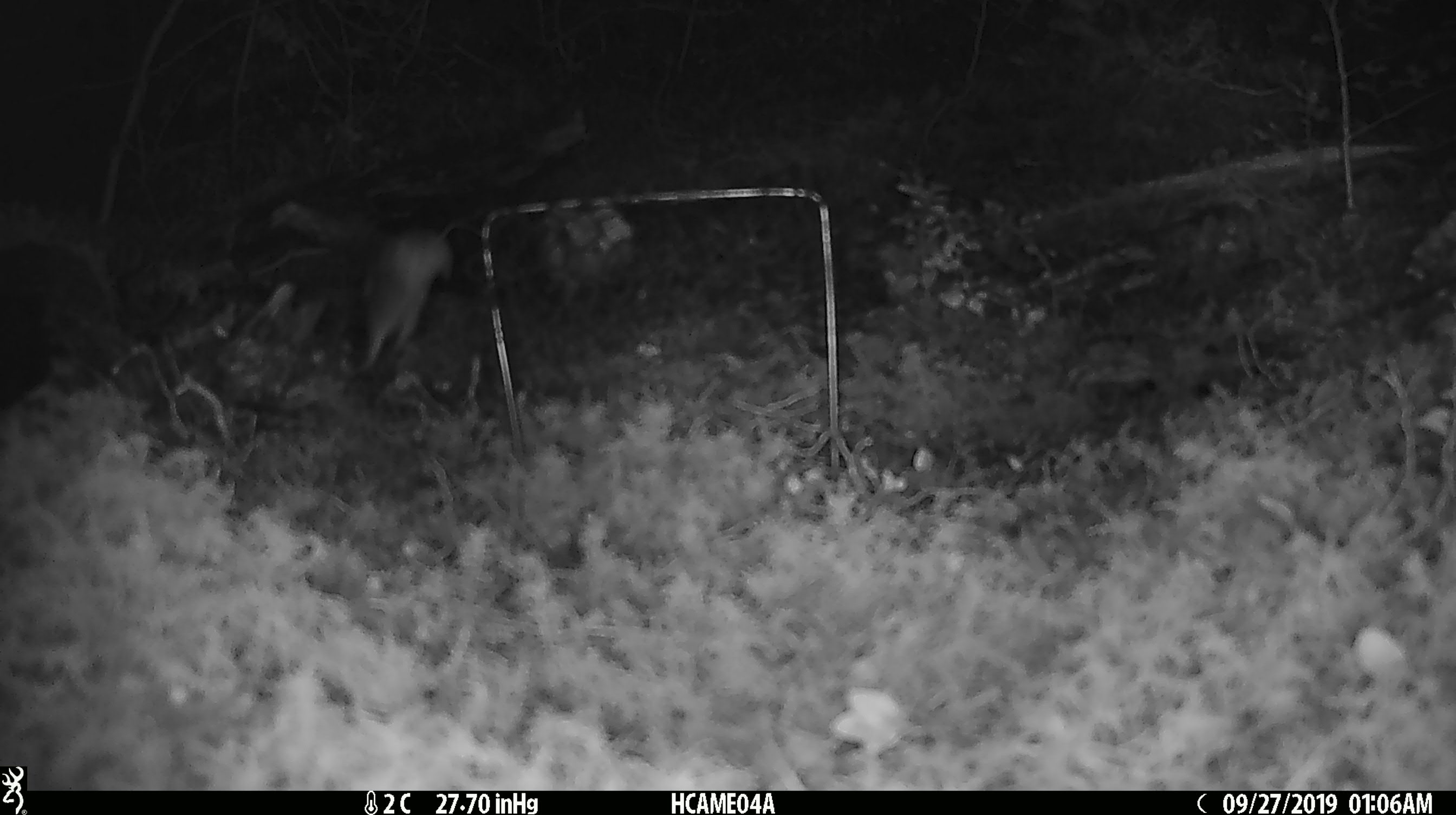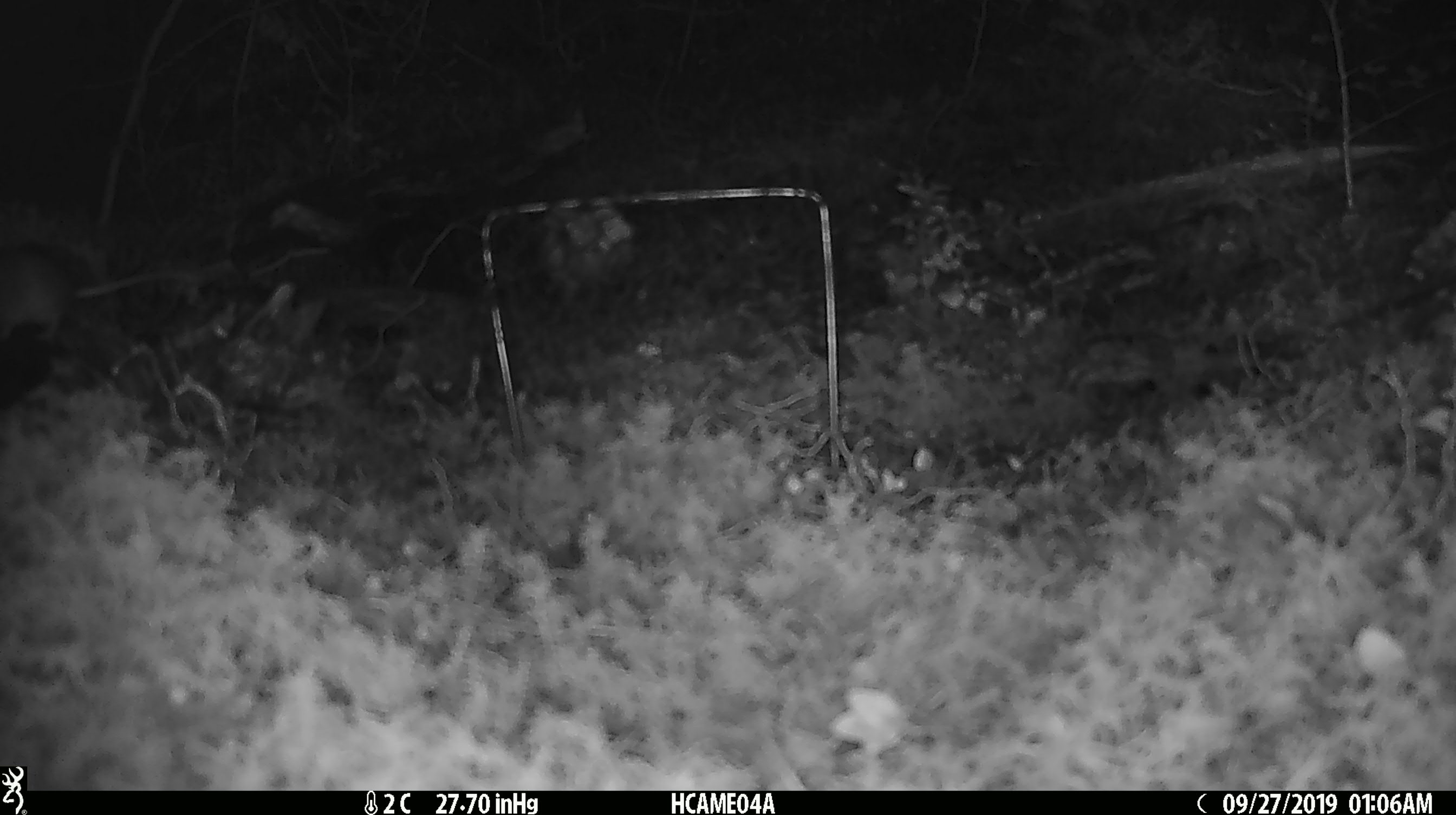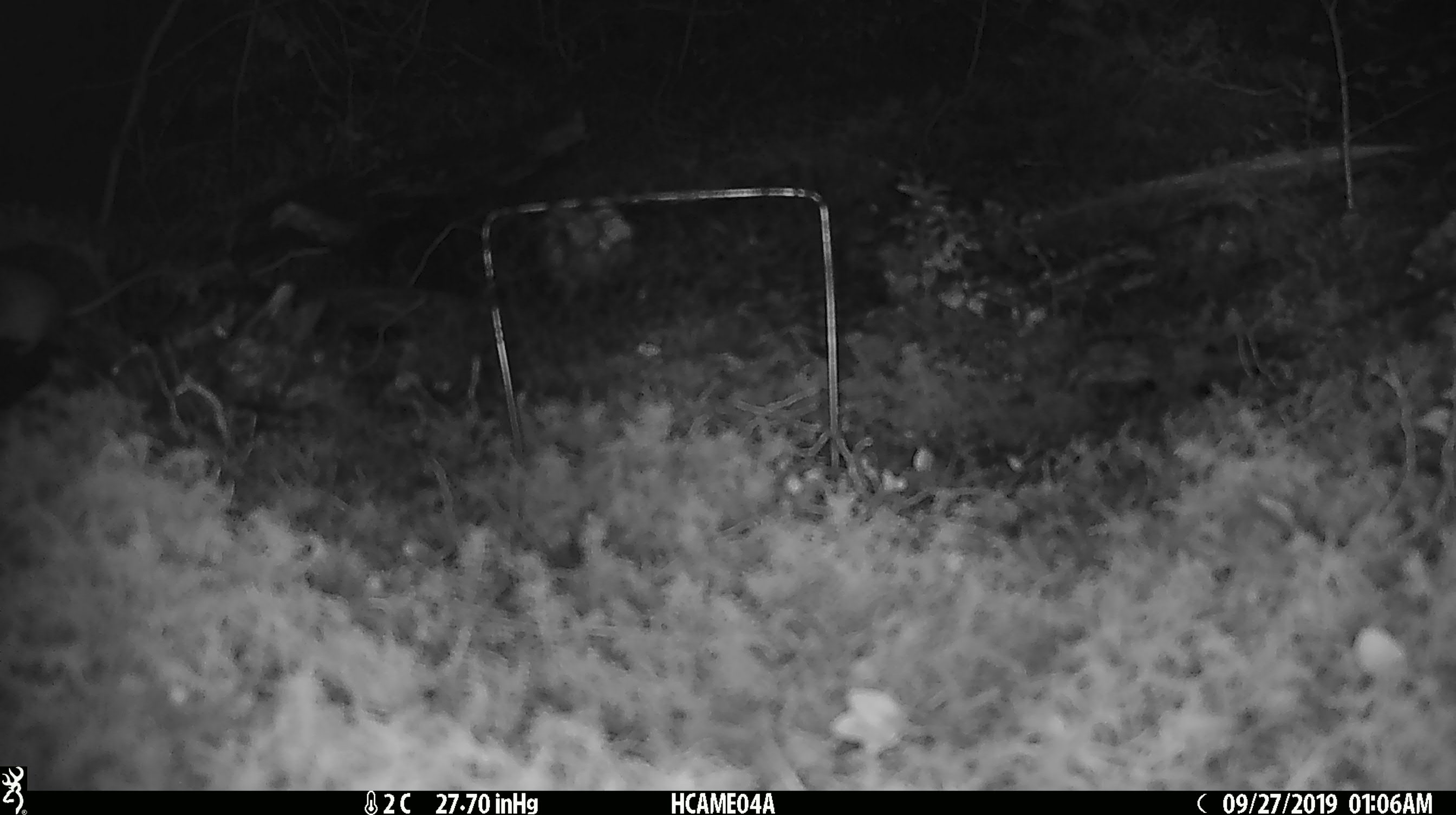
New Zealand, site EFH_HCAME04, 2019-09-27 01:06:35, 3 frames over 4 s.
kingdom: Animalia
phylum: Chordata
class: Mammalia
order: Rodentia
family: Muridae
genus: Mus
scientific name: Mus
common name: mouse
Mouse (Mus).